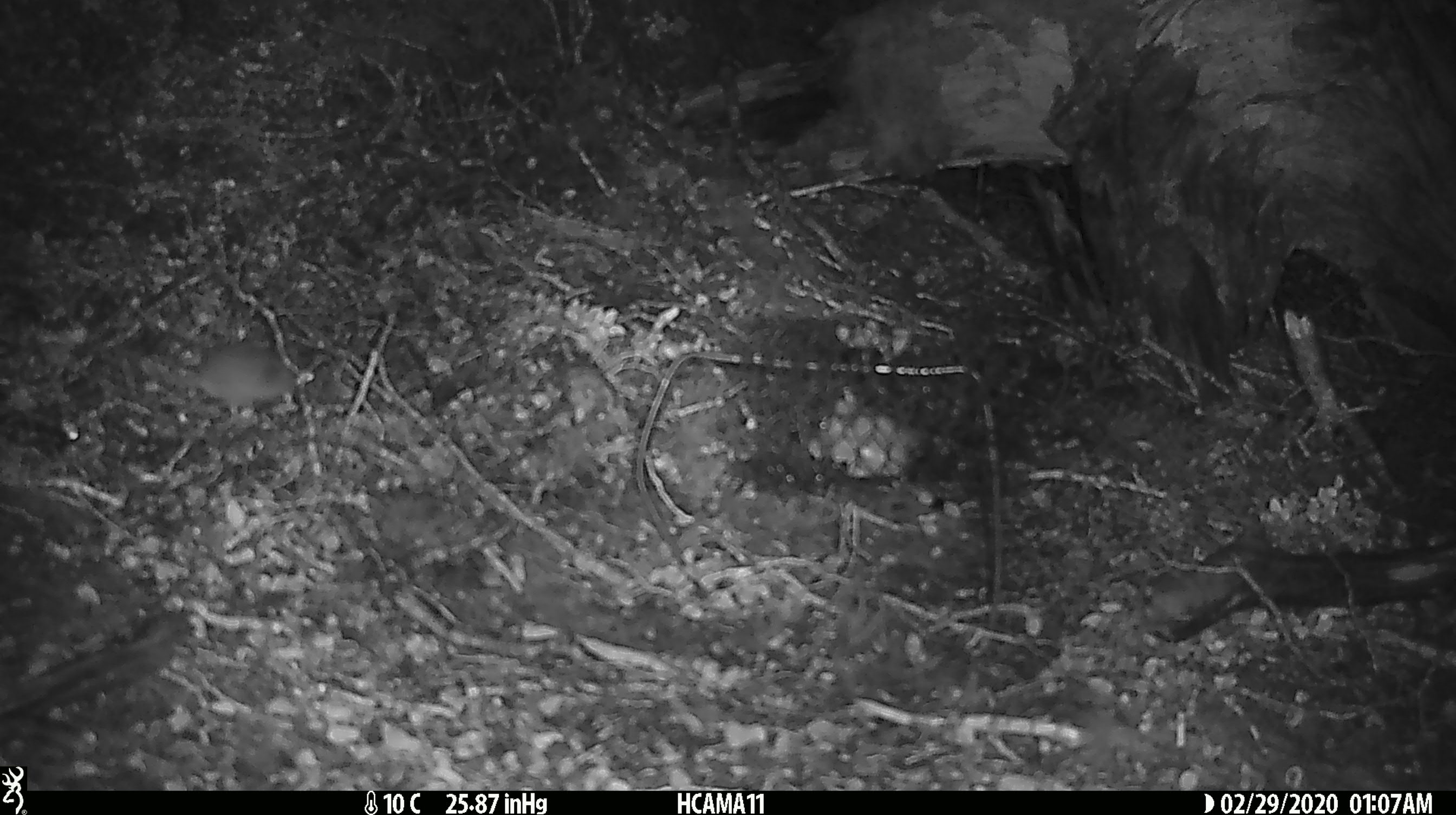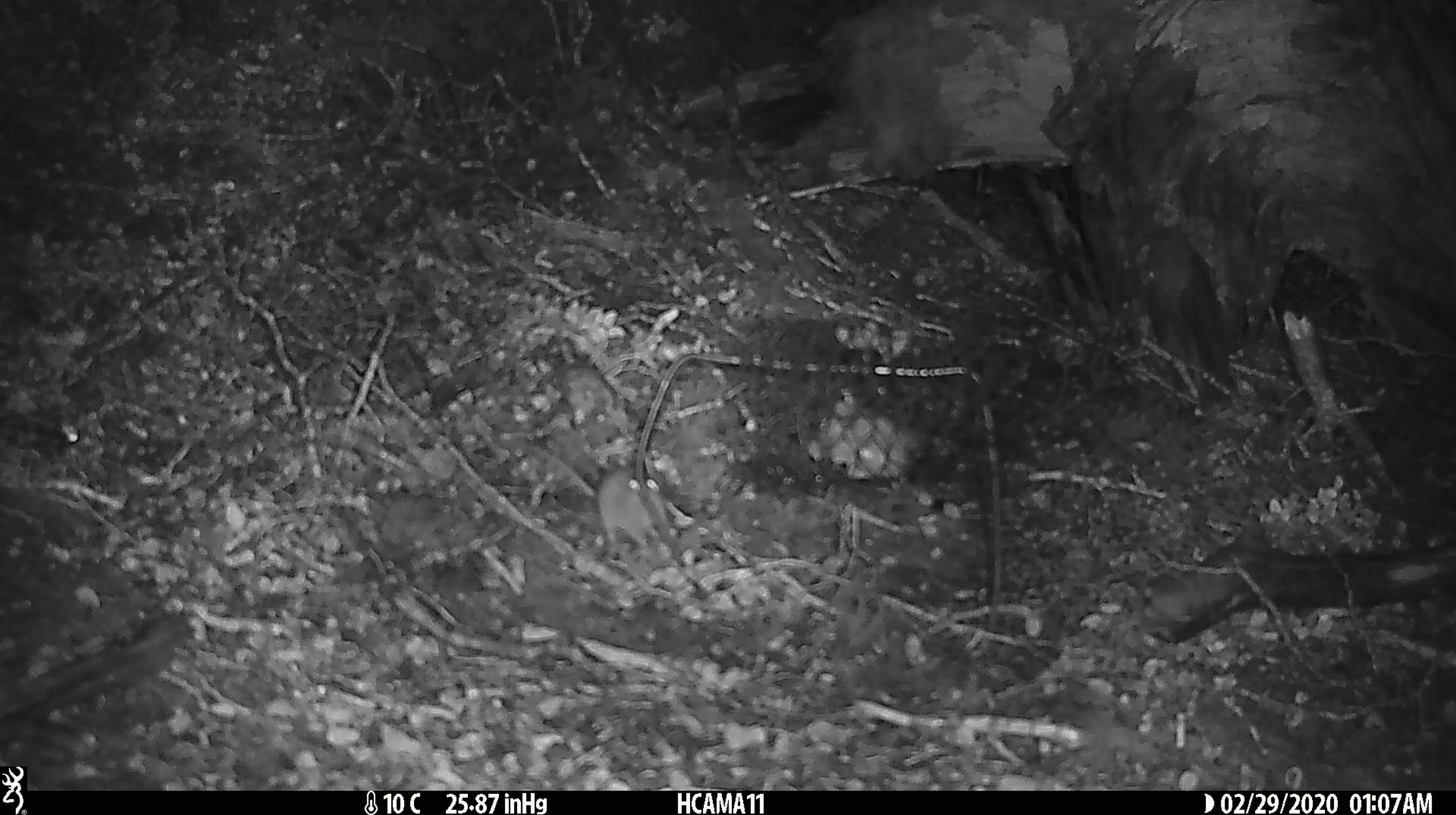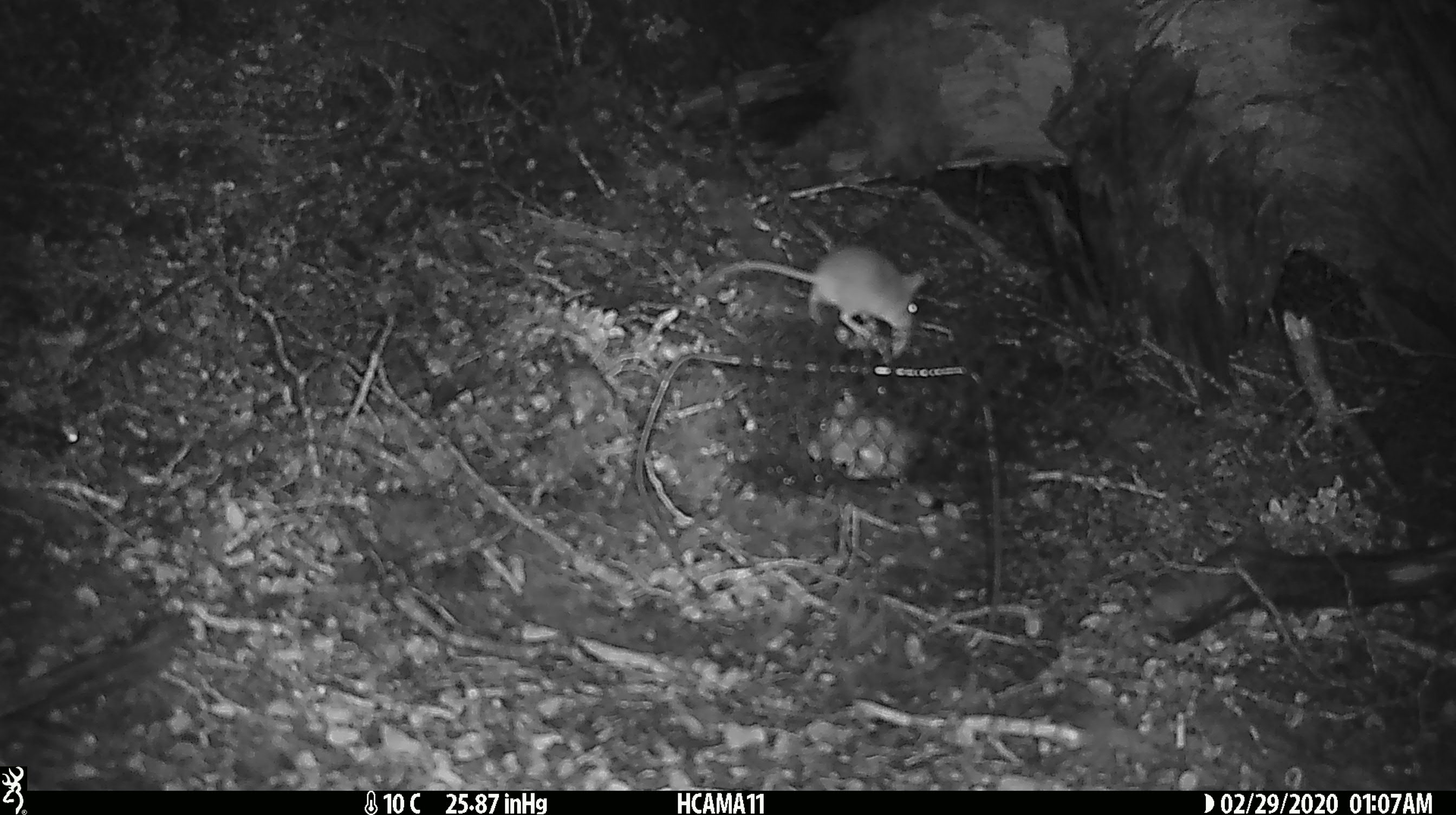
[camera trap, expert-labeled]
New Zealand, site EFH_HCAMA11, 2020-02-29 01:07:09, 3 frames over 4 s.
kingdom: Animalia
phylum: Chordata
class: Mammalia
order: Rodentia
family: Muridae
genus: Mus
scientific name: Mus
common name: mouse